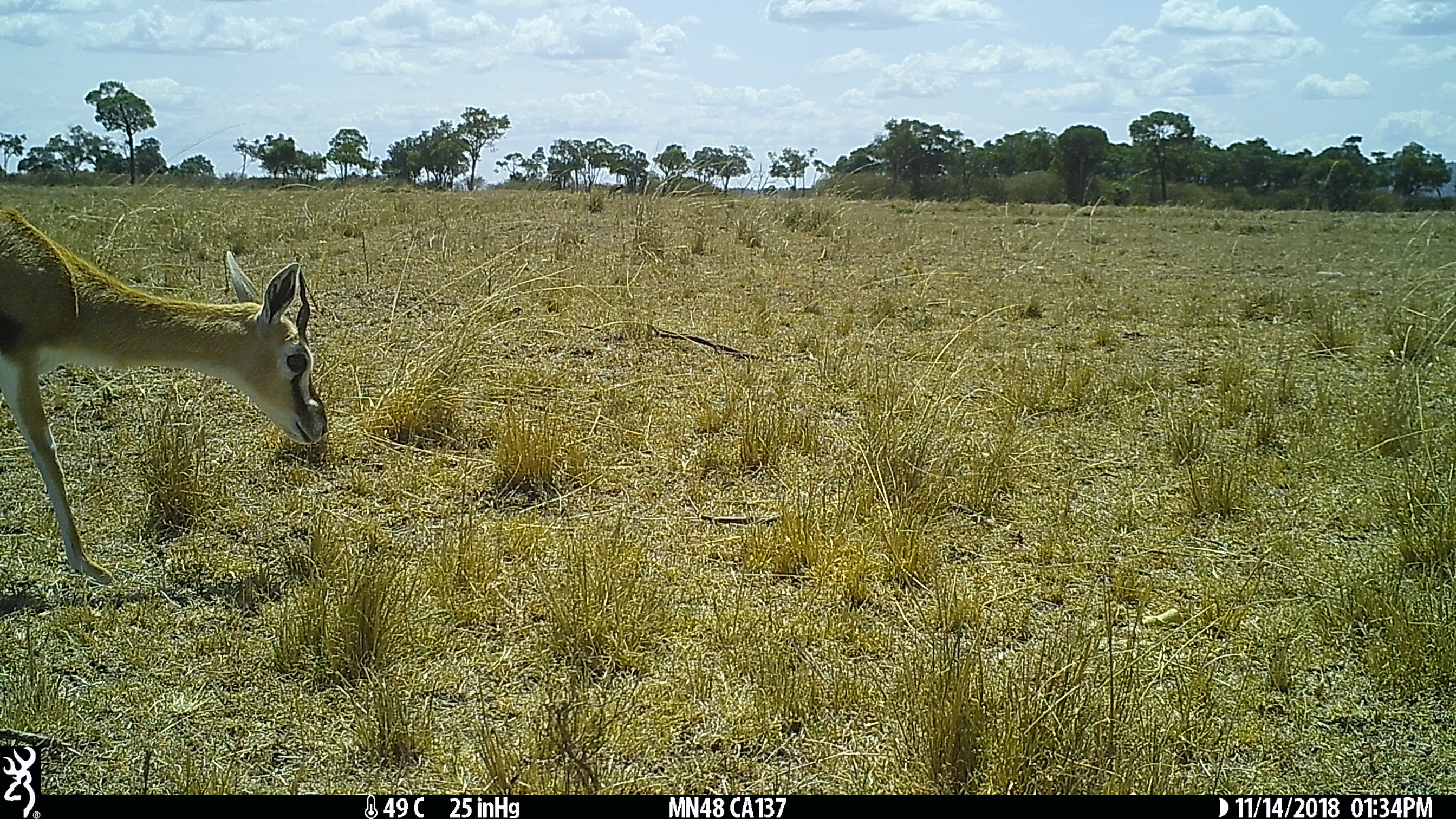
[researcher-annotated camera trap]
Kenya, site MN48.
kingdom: Animalia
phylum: Chordata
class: Mammalia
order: Artiodactyla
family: Bovidae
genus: Eudorcas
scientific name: Eudorcas thomsonii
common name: thomon's gazelle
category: gazelle thomsons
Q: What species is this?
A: Gazelle thomsons (thomon's gazelle) (Eudorcas thomsonii).